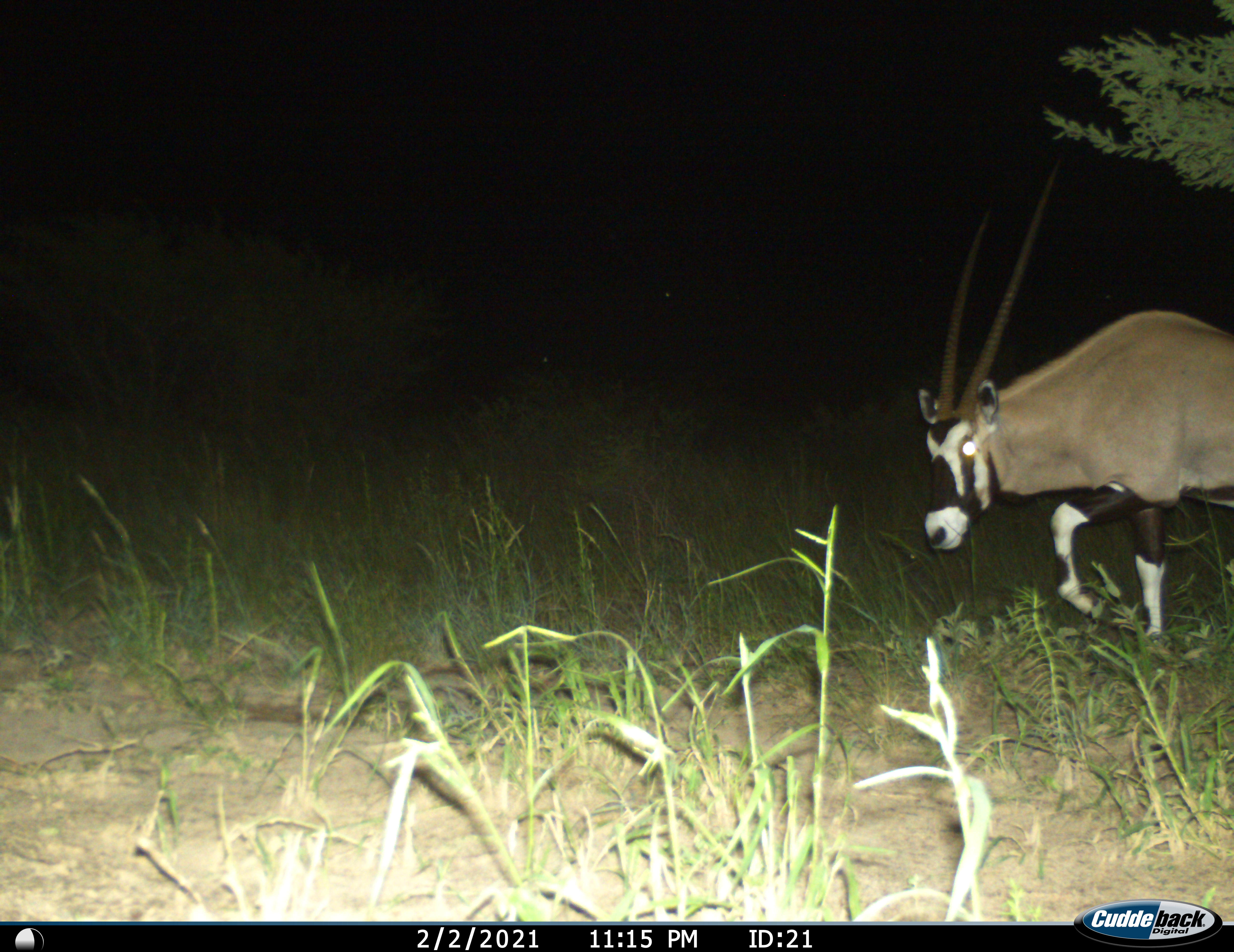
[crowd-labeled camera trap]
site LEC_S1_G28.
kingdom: Animalia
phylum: Chordata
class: Mammalia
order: Artiodactyla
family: Bovidae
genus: Oryx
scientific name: Oryx gazella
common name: gemsbok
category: oryx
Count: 1.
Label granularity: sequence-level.